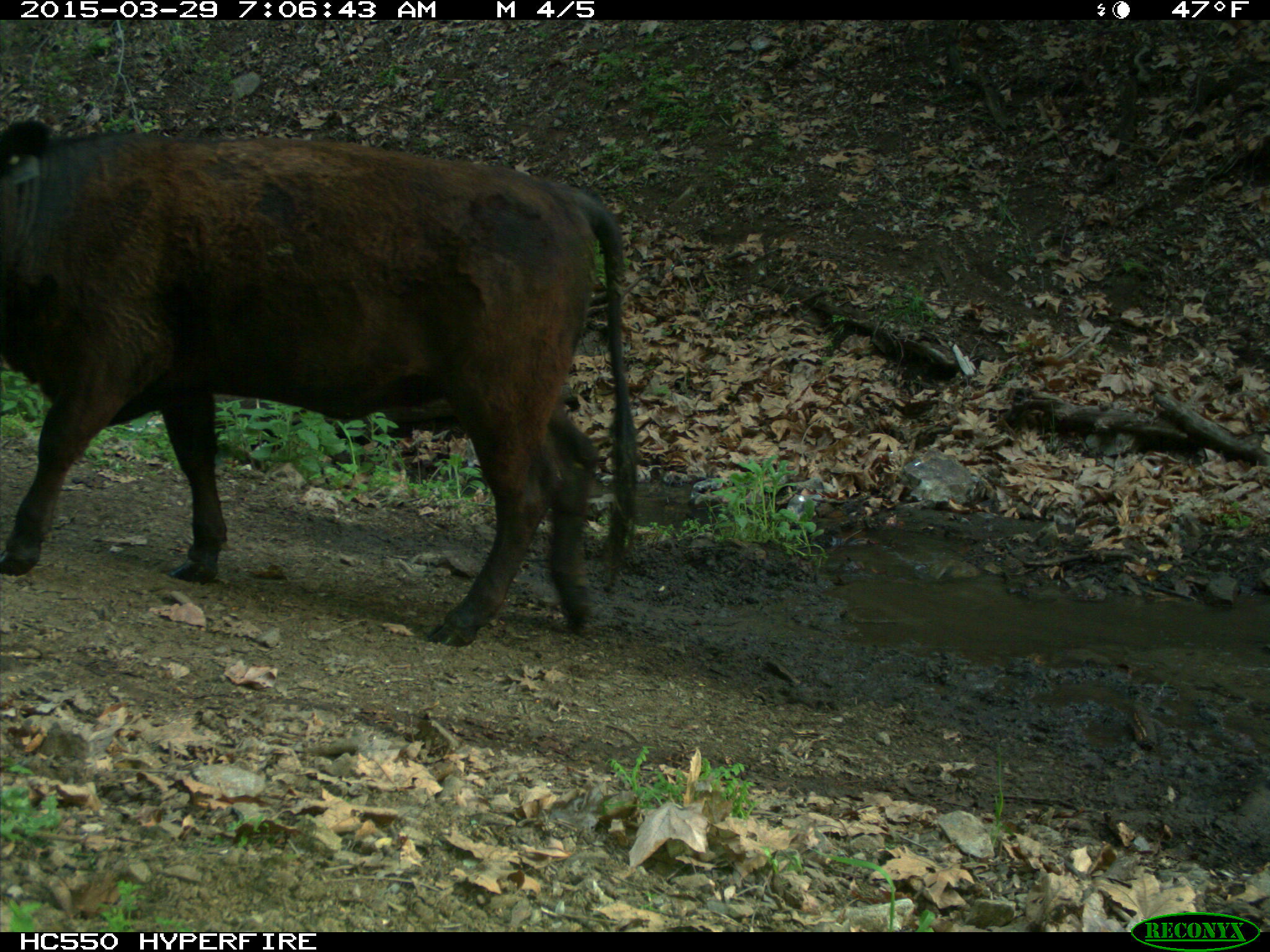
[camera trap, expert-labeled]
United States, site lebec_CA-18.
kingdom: Animalia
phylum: Chordata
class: Mammalia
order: Artiodactyla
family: Bovidae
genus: Bos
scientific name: Bos taurus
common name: domestic cow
Bos taurus (domestic cow).